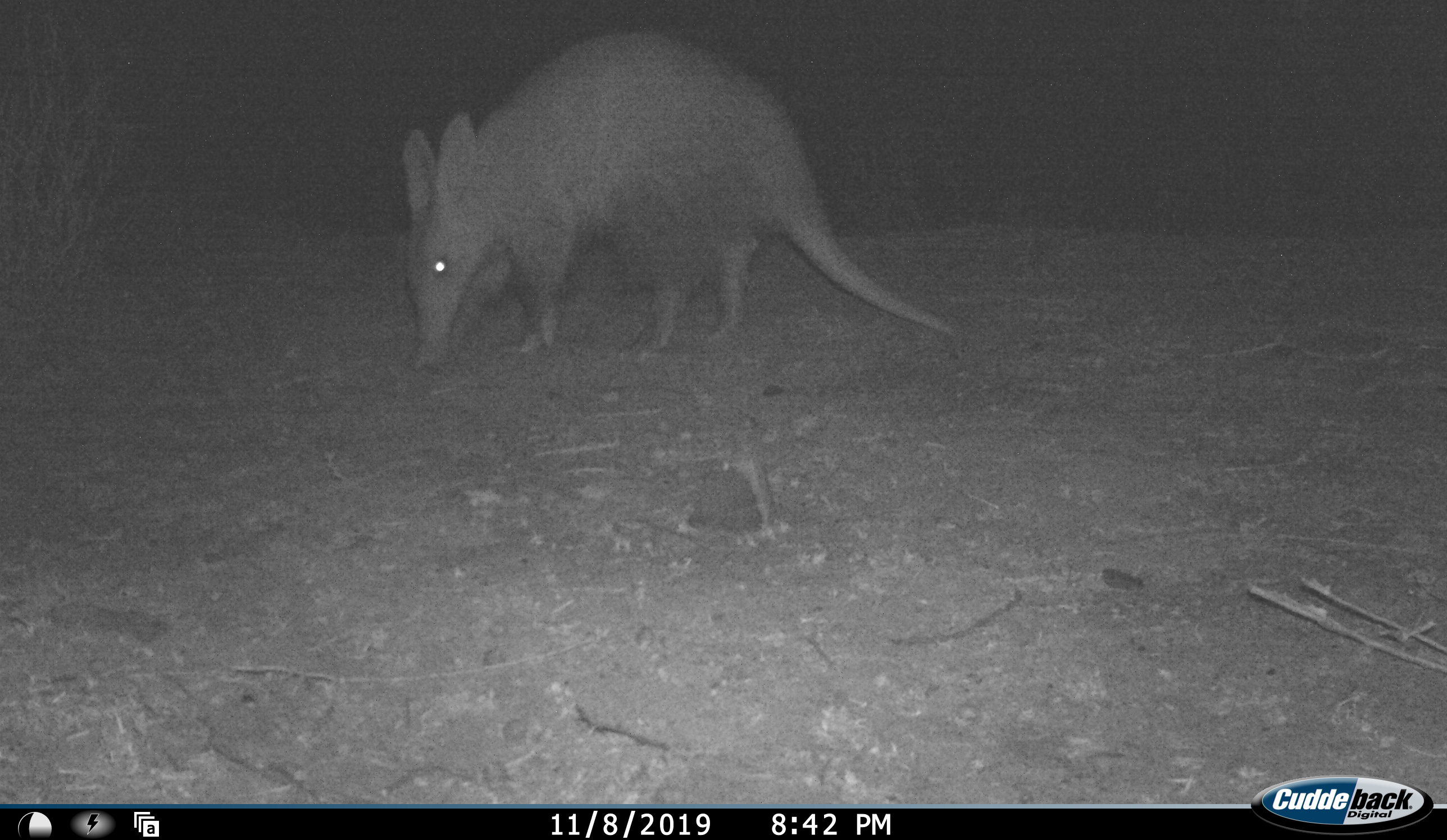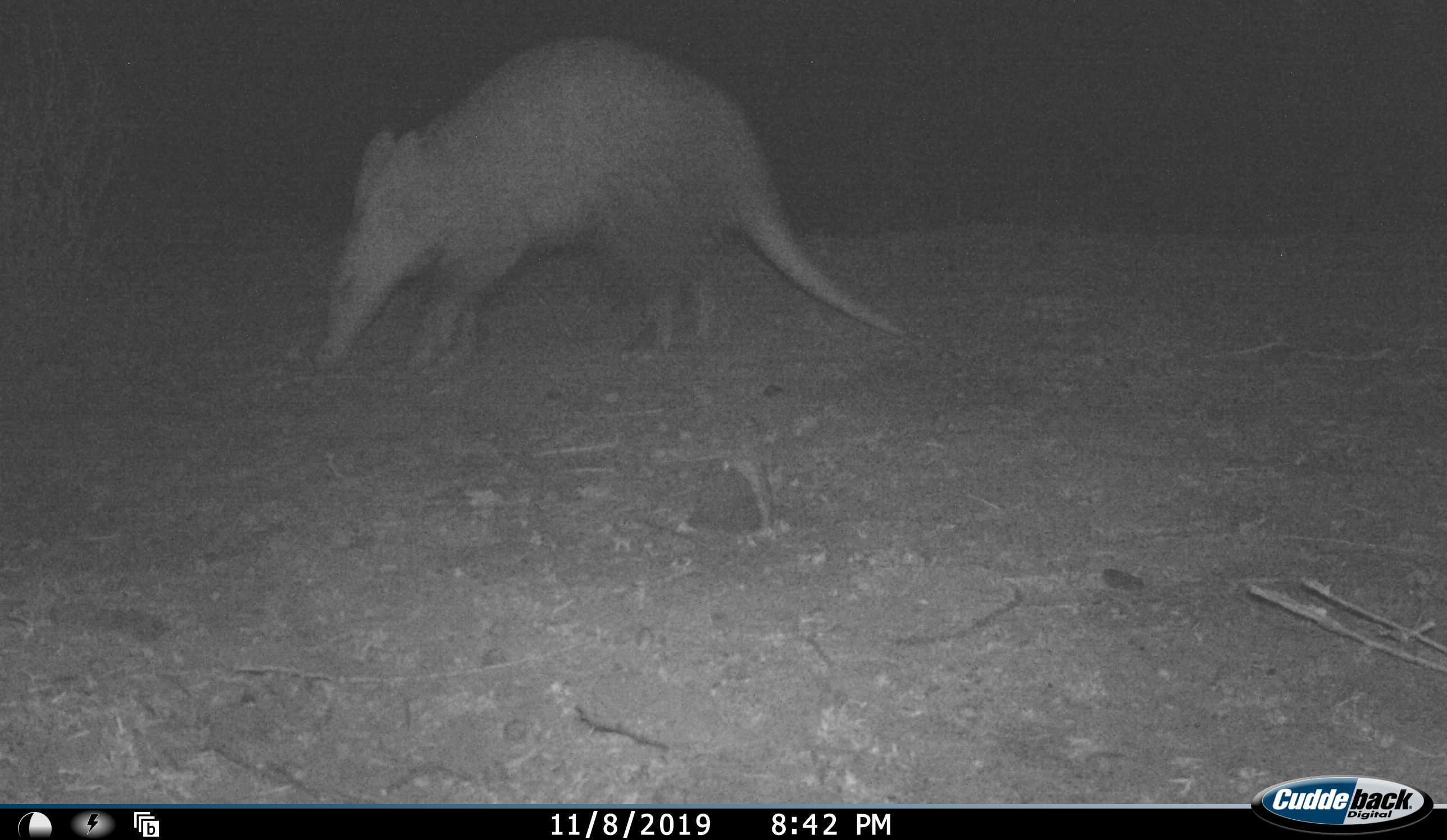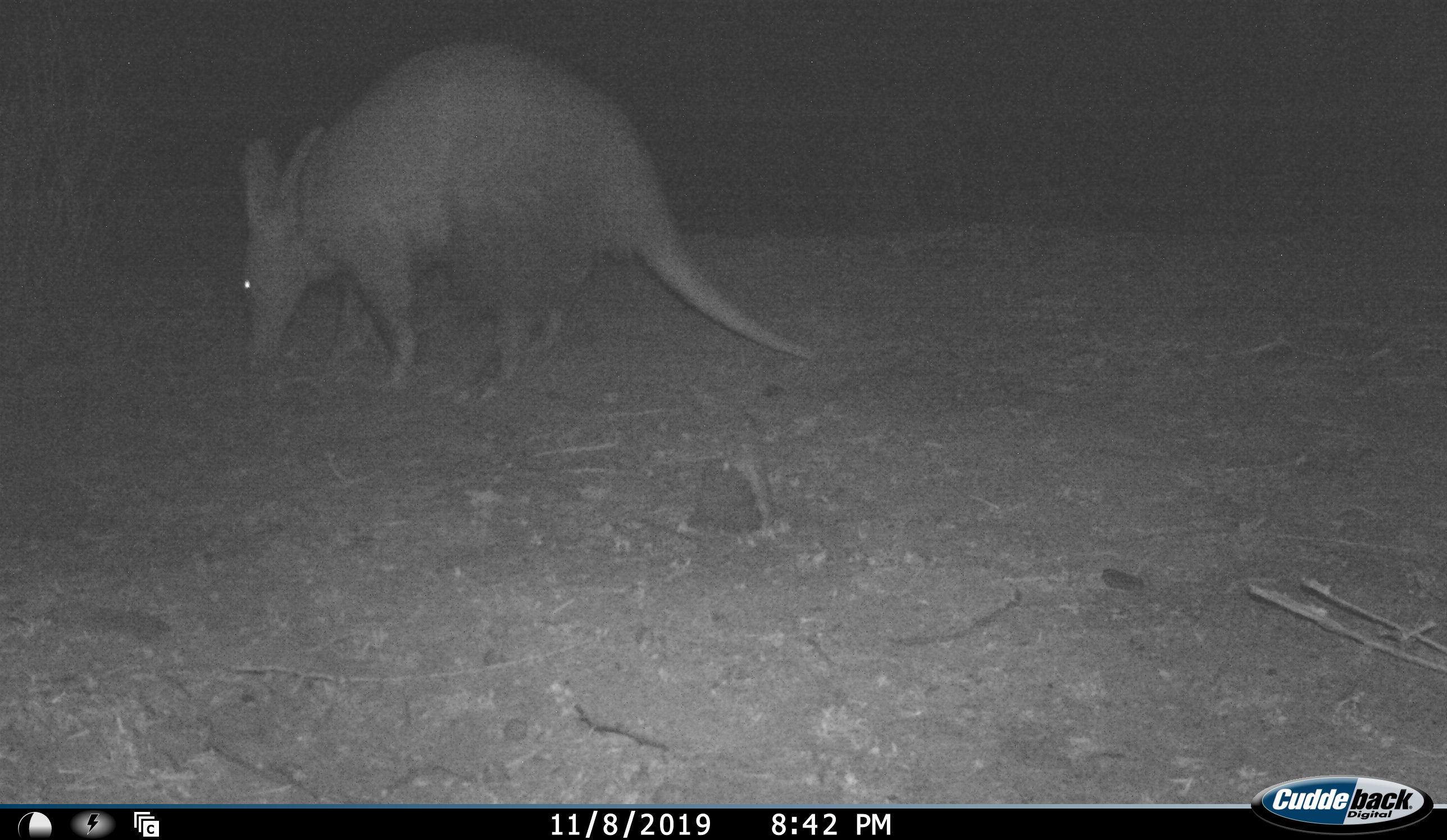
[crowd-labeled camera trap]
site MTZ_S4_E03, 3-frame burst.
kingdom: Animalia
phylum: Chordata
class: Mammalia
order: Tubulidentata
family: Orycteropodidae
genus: Orycteropus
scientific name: Orycteropus afer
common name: aardvark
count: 1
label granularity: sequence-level